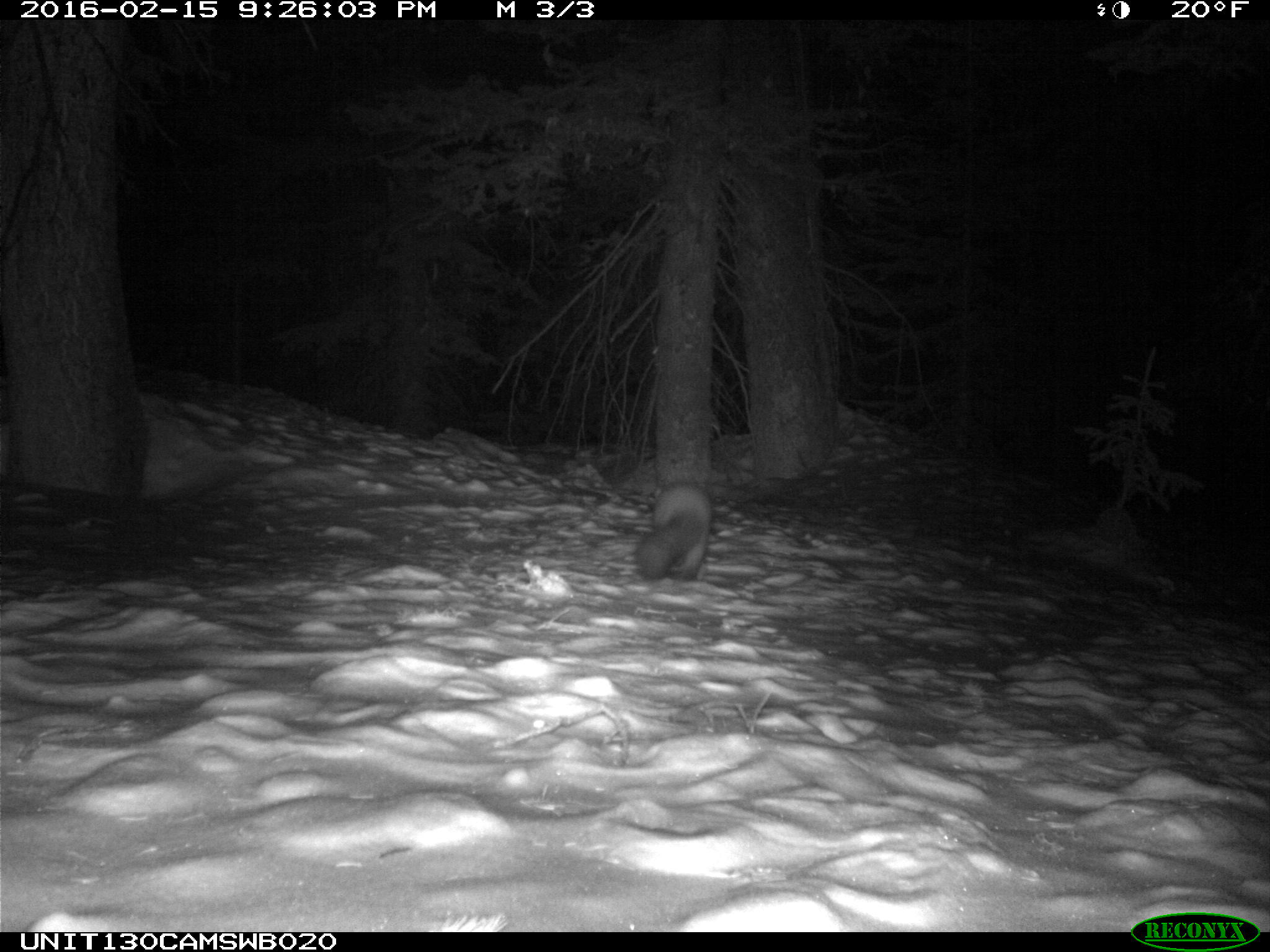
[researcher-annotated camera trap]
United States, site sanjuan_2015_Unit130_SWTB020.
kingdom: Animalia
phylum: Chordata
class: Mammalia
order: Carnivora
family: Mustelidae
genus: Martes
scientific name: Martes americana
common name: american marten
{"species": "Martes americana (american marten)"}